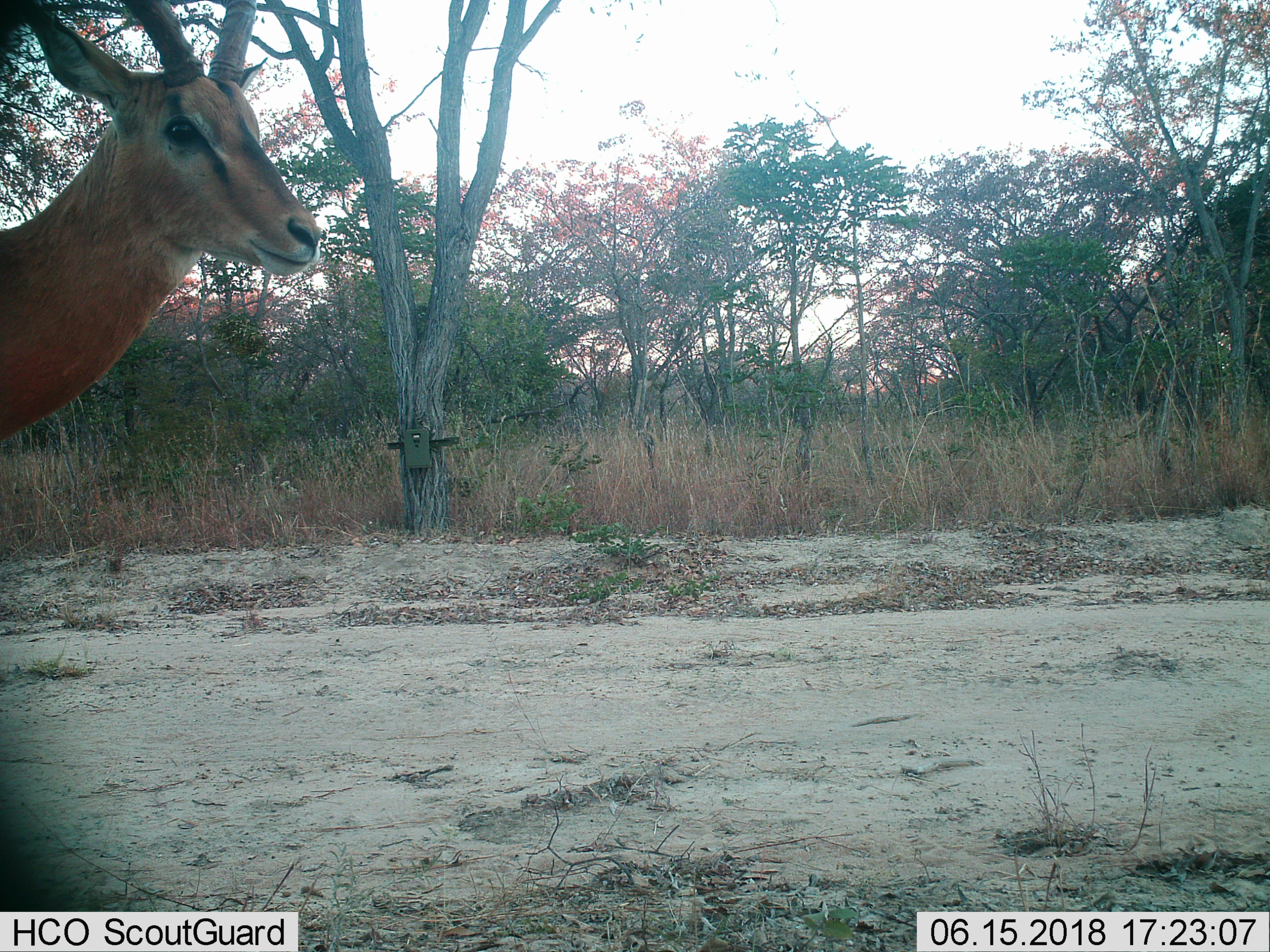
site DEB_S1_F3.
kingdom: Animalia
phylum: Chordata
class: Mammalia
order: Artiodactyla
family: Bovidae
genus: Aepyceros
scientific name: Aepyceros melampus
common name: impala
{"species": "impala (Aepyceros melampus)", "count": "1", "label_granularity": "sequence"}